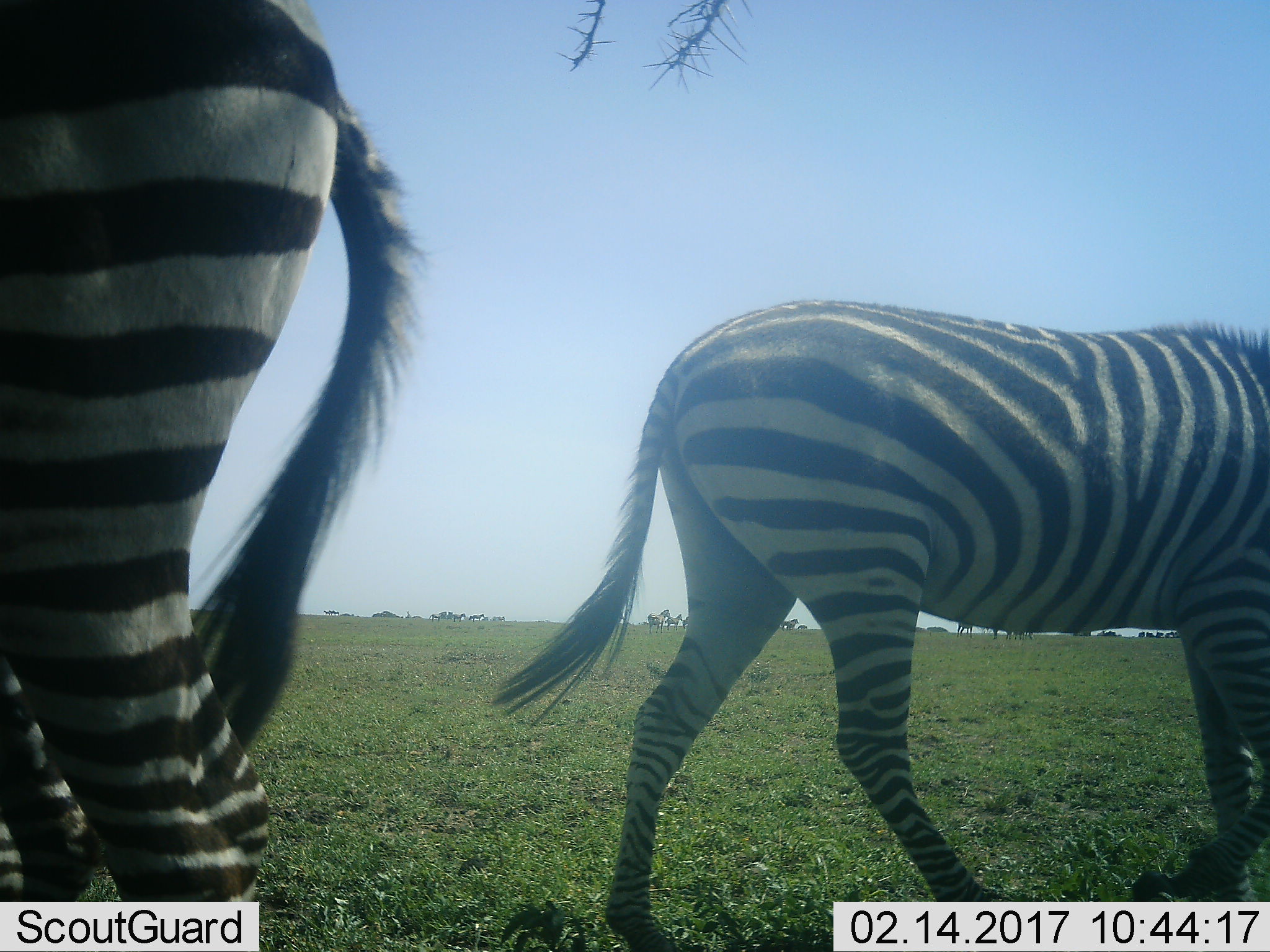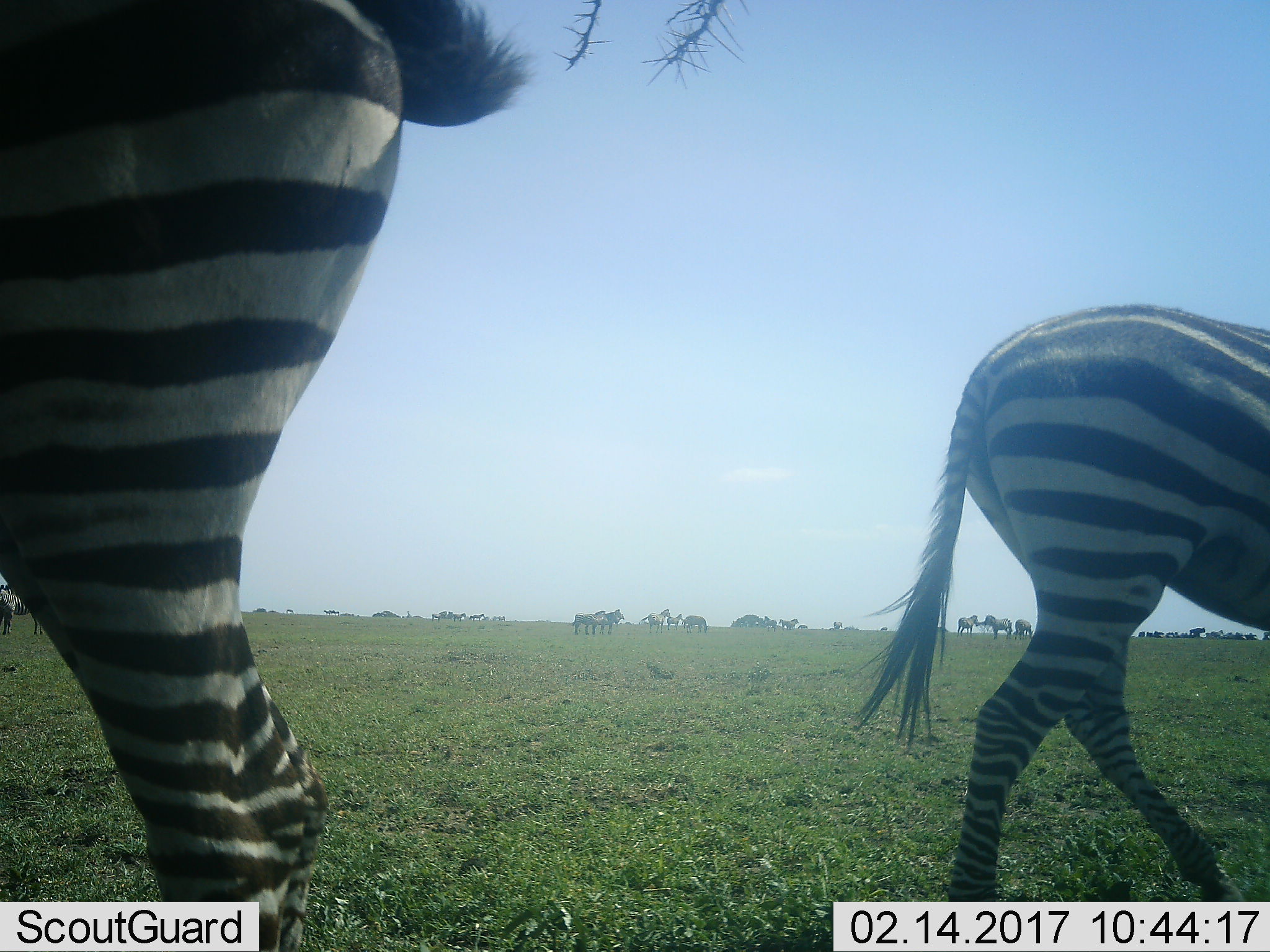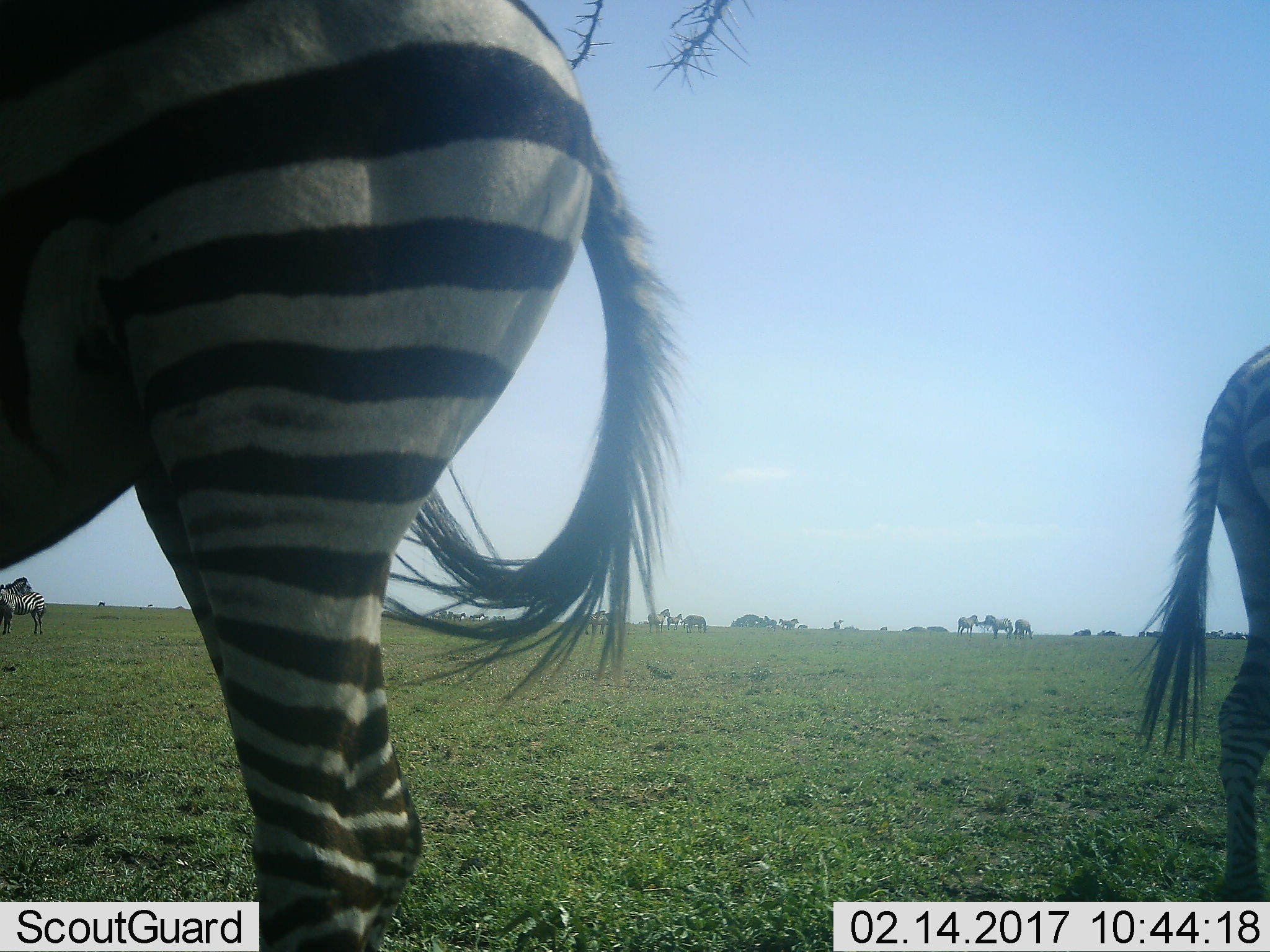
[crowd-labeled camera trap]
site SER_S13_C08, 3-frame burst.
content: unidentified animal